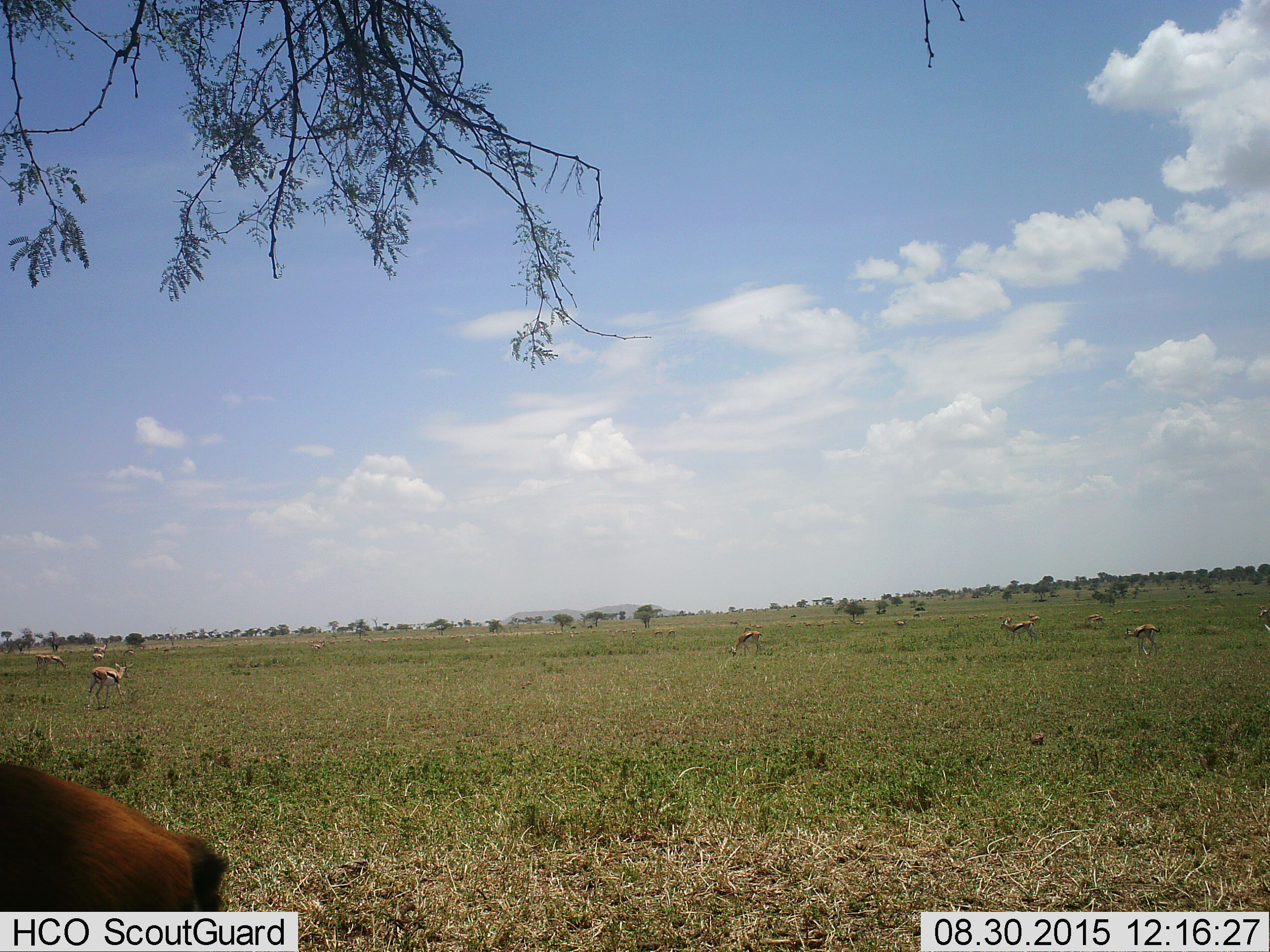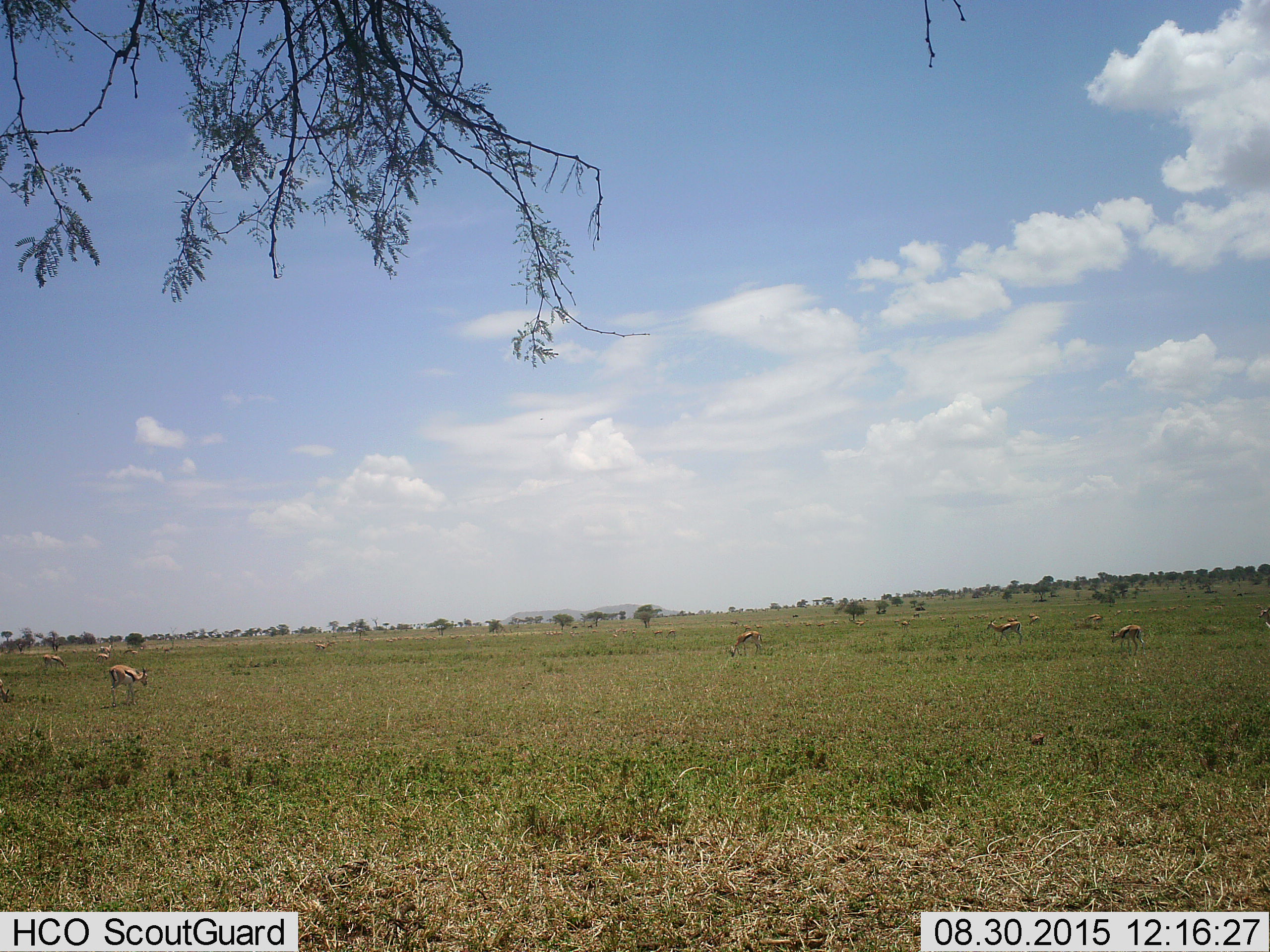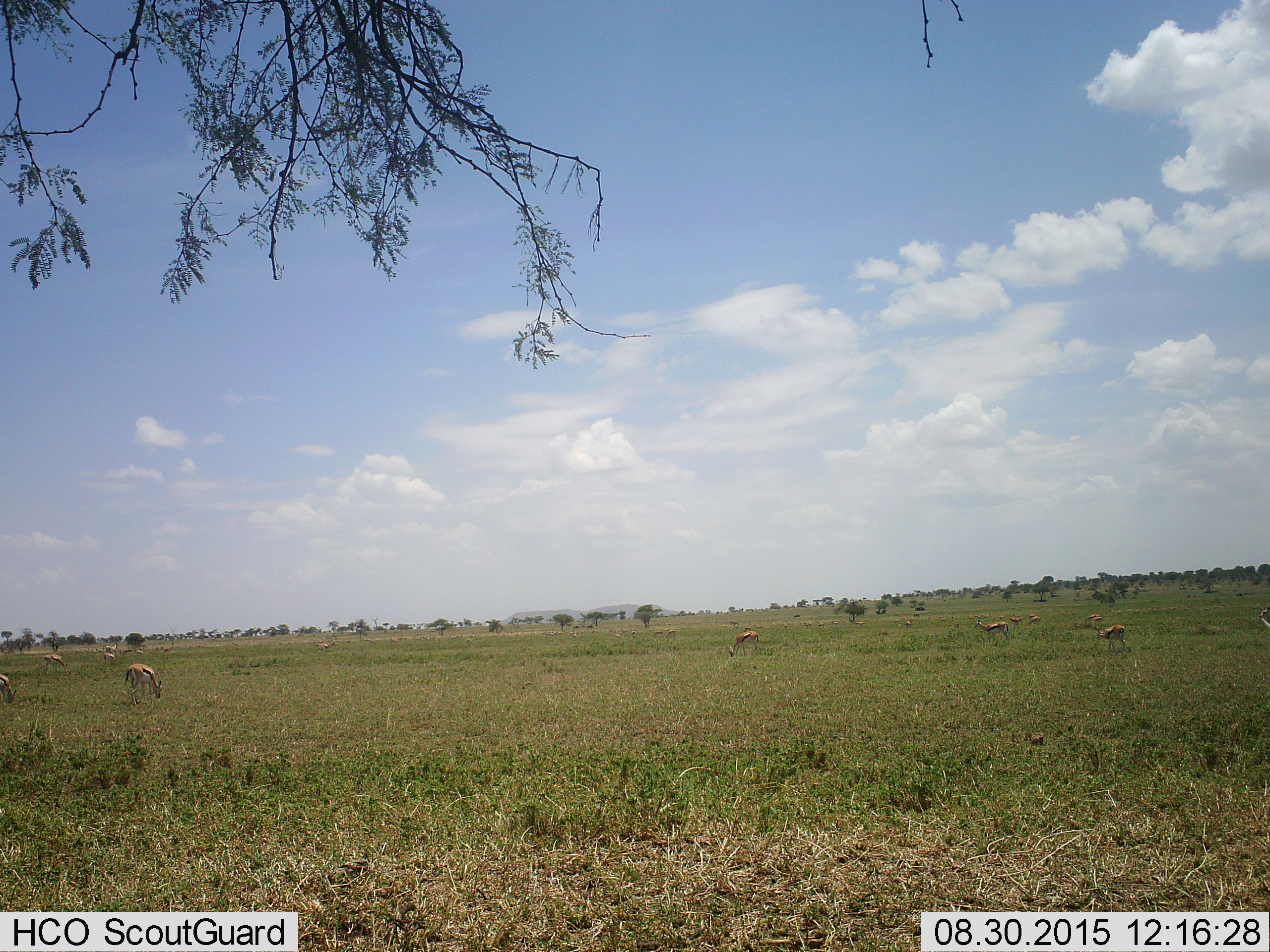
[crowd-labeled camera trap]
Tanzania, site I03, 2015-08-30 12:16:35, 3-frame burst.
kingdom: Animalia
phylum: Chordata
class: Mammalia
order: Artiodactyla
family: Bovidae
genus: Eudorcas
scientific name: Eudorcas thomsonii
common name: thomson's gazelle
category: gazellethomsons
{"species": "gazellethomsons (thomson's gazelle) (Eudorcas thomsonii)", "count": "11-50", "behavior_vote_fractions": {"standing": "62%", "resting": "0%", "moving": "88%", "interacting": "0%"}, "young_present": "25%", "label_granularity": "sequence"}